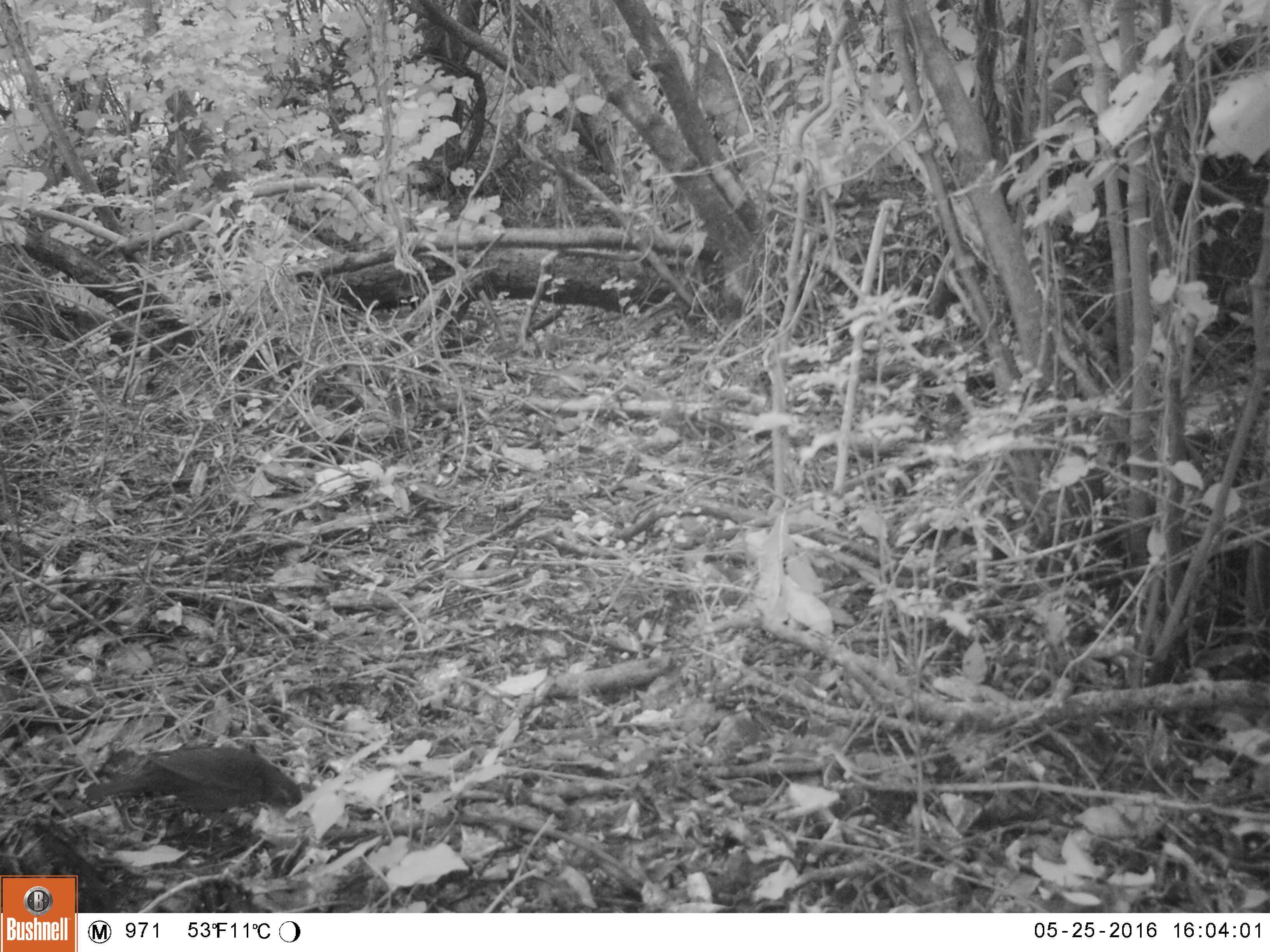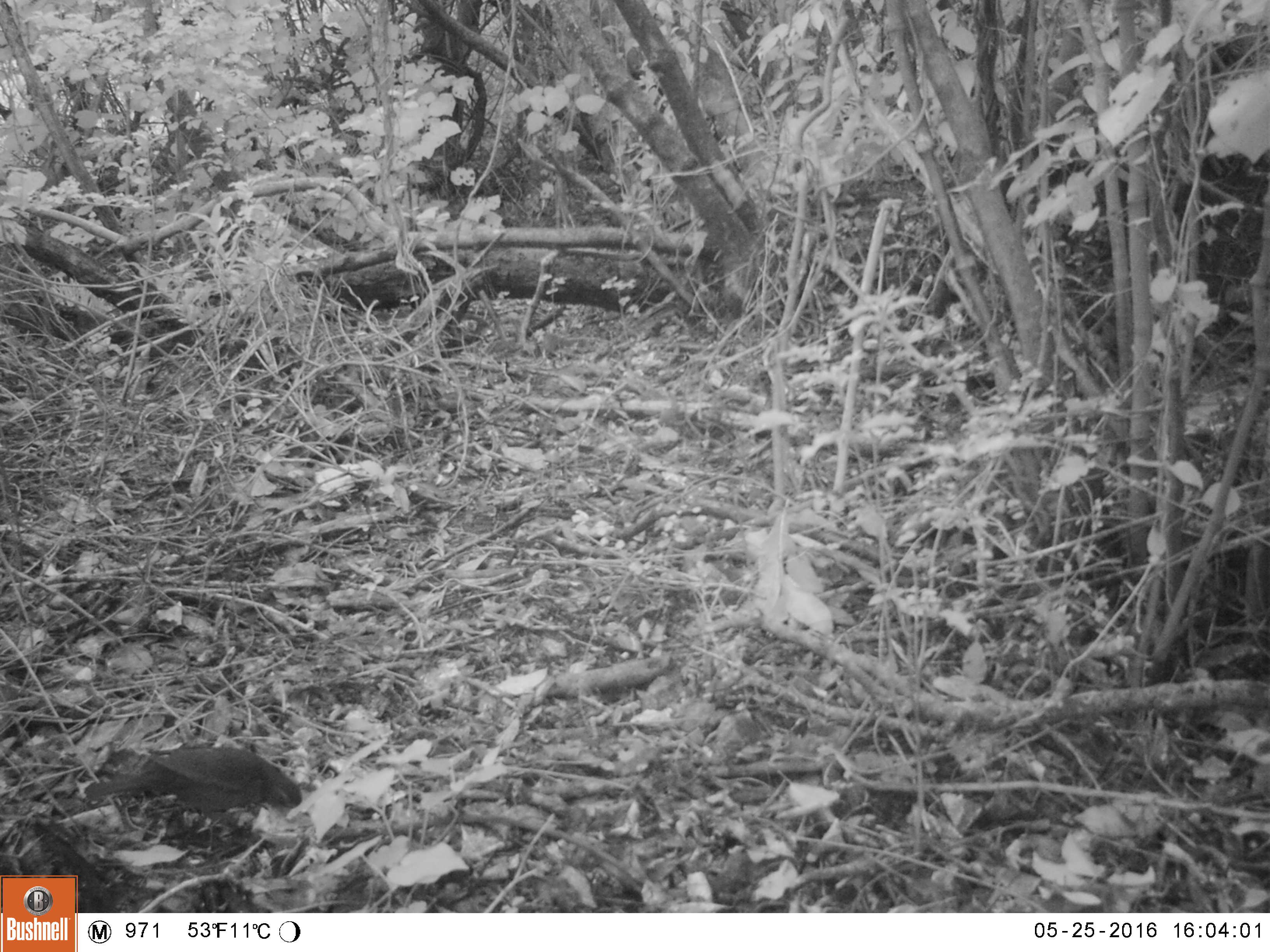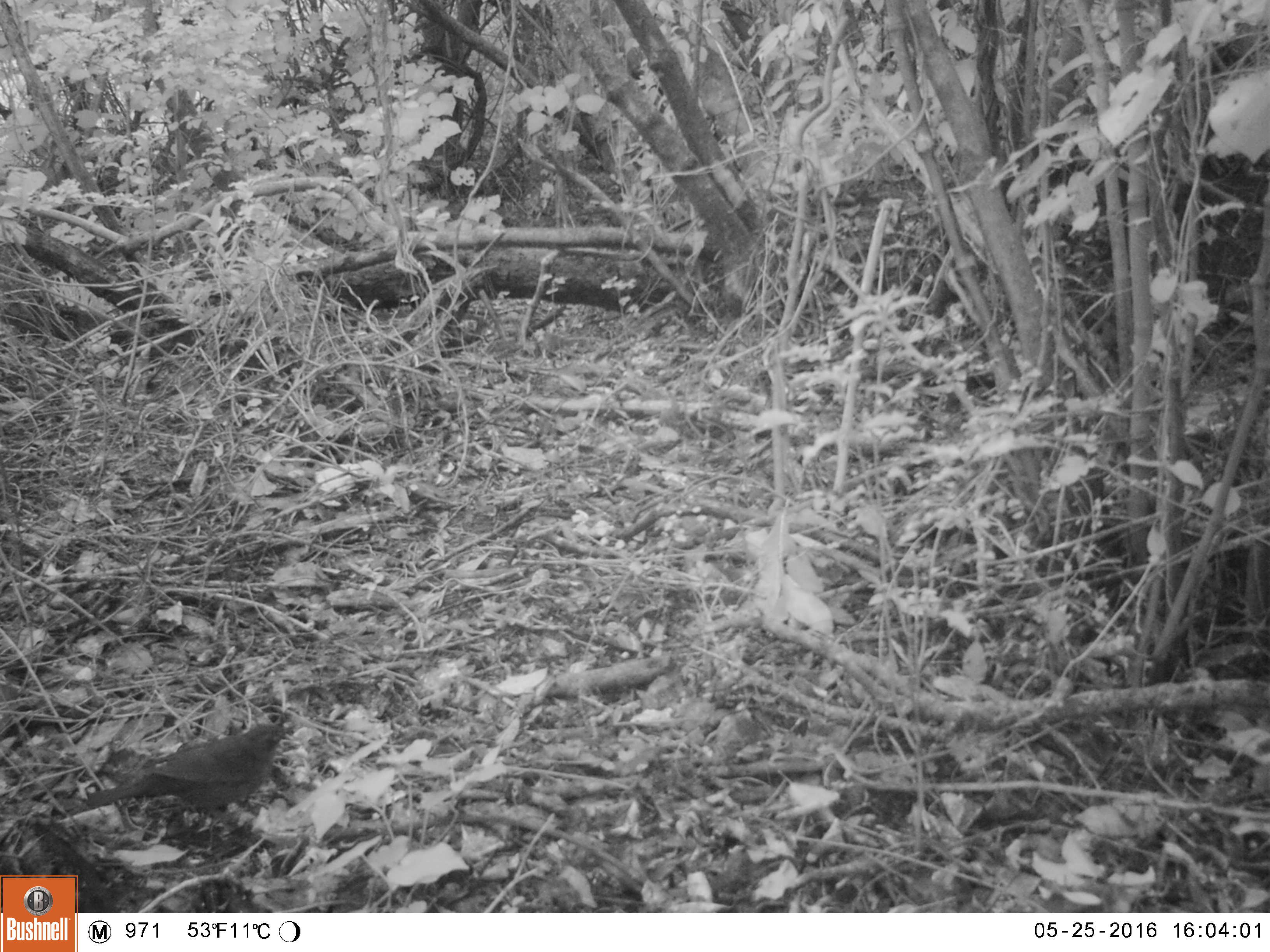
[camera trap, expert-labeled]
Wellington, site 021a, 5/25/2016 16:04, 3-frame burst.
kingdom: Animalia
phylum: Chordata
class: Aves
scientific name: Aves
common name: bird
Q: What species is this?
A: Bird (Aves).